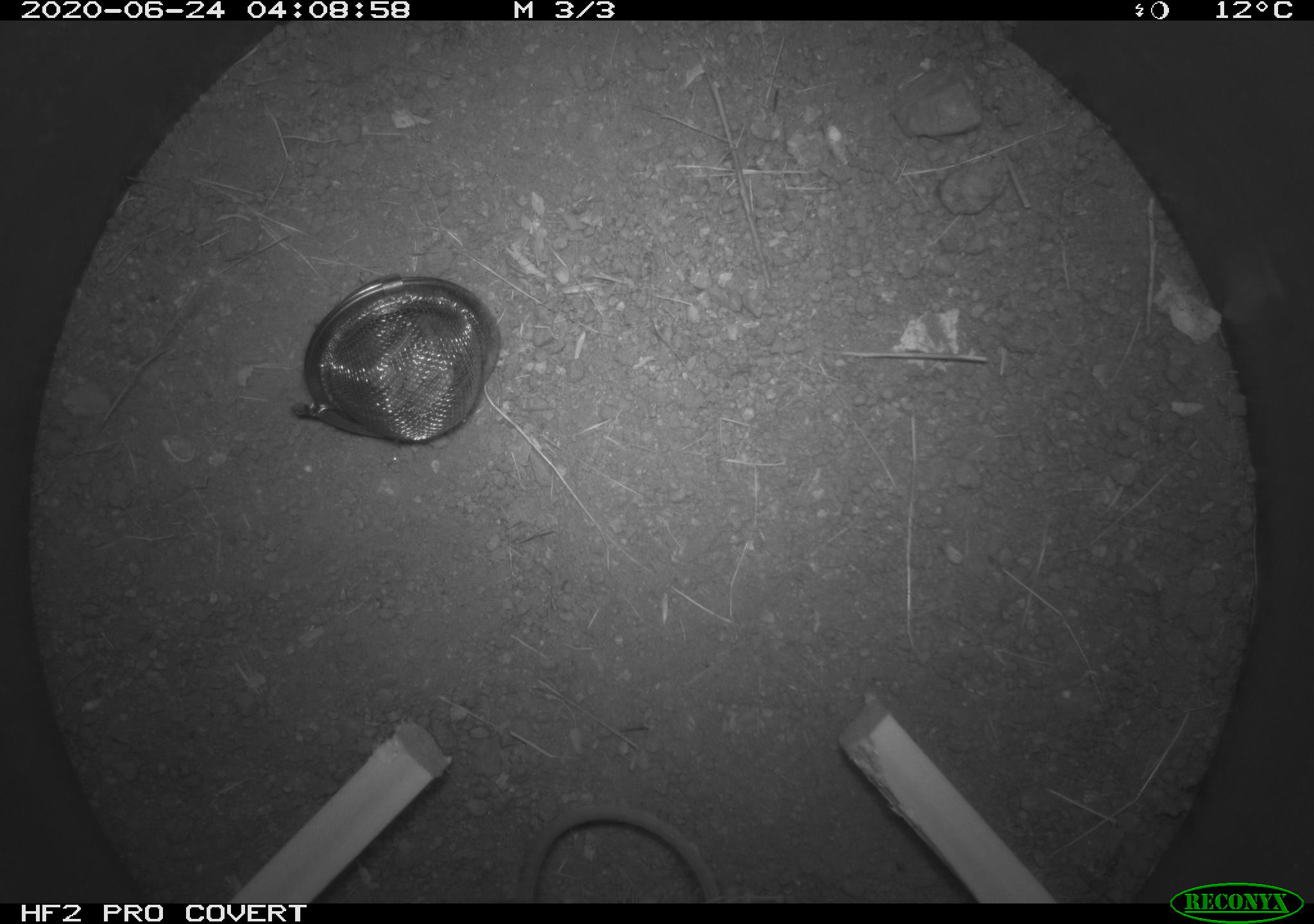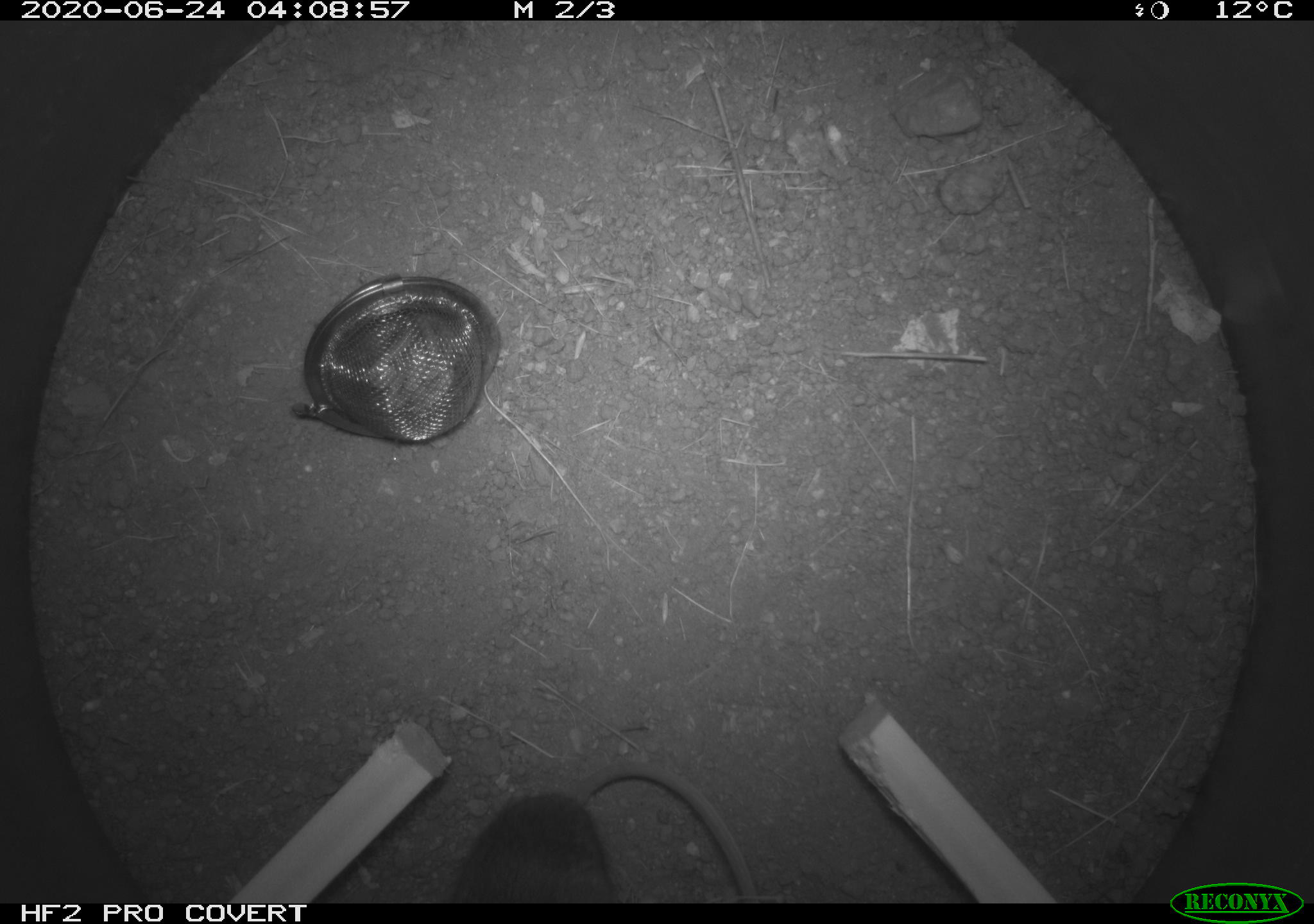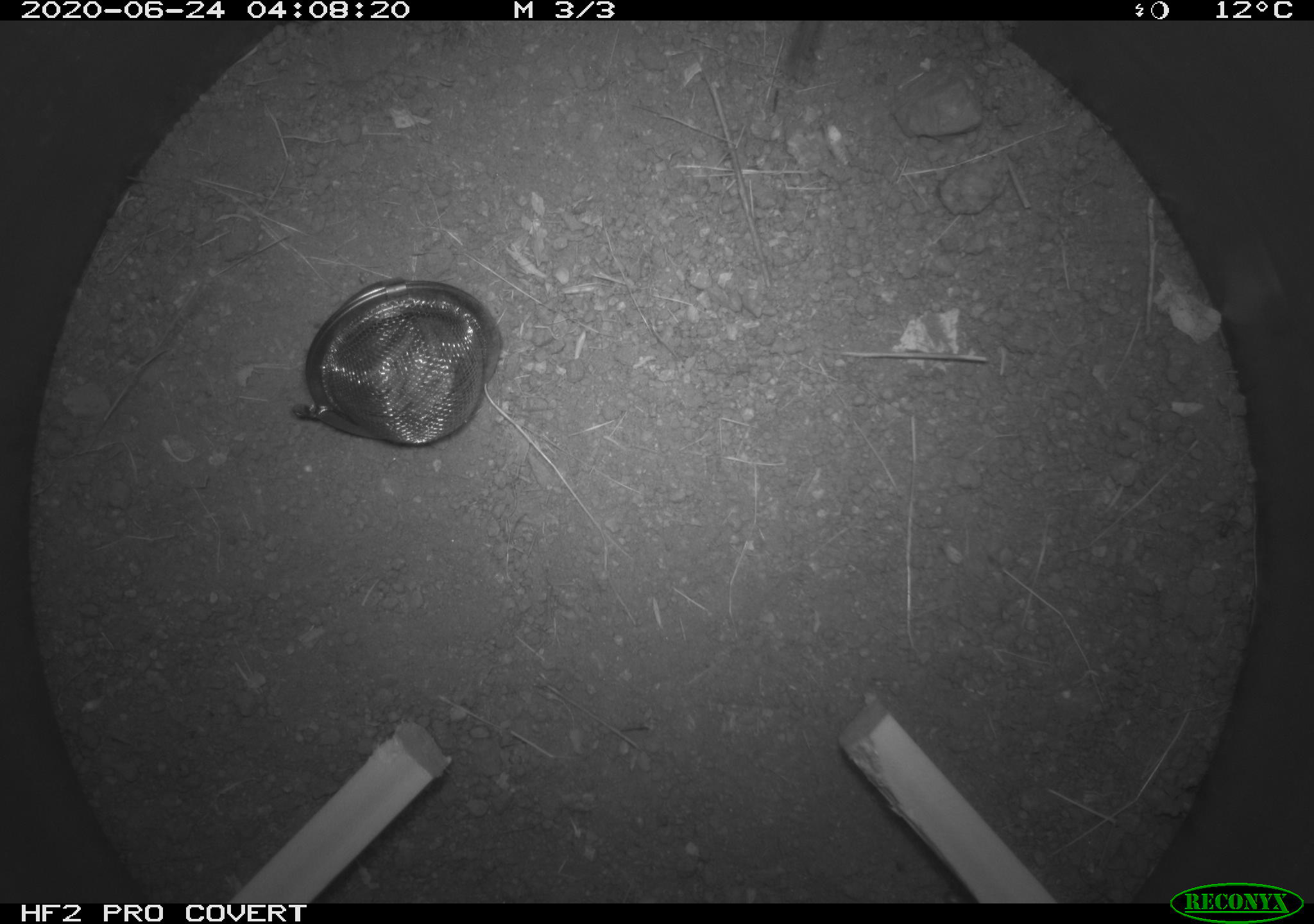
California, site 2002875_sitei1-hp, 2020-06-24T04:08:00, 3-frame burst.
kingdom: Animalia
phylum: Chordata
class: Mammalia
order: Rodentia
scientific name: Rodentia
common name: mouse species